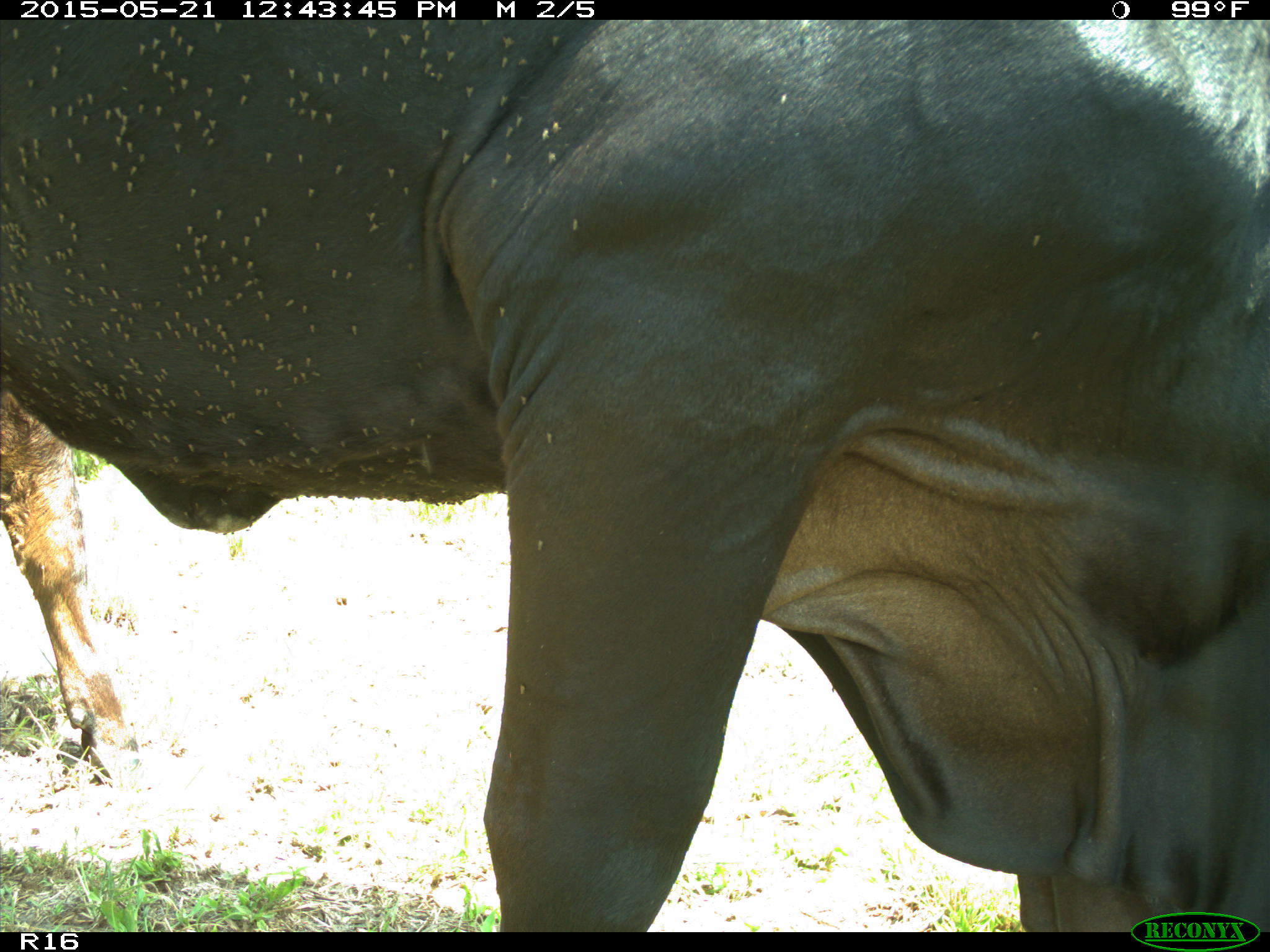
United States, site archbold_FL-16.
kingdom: Animalia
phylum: Chordata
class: Mammalia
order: Artiodactyla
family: Bovidae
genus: Bos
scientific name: Bos taurus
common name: domestic cow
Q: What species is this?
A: Bos taurus (domestic cow).